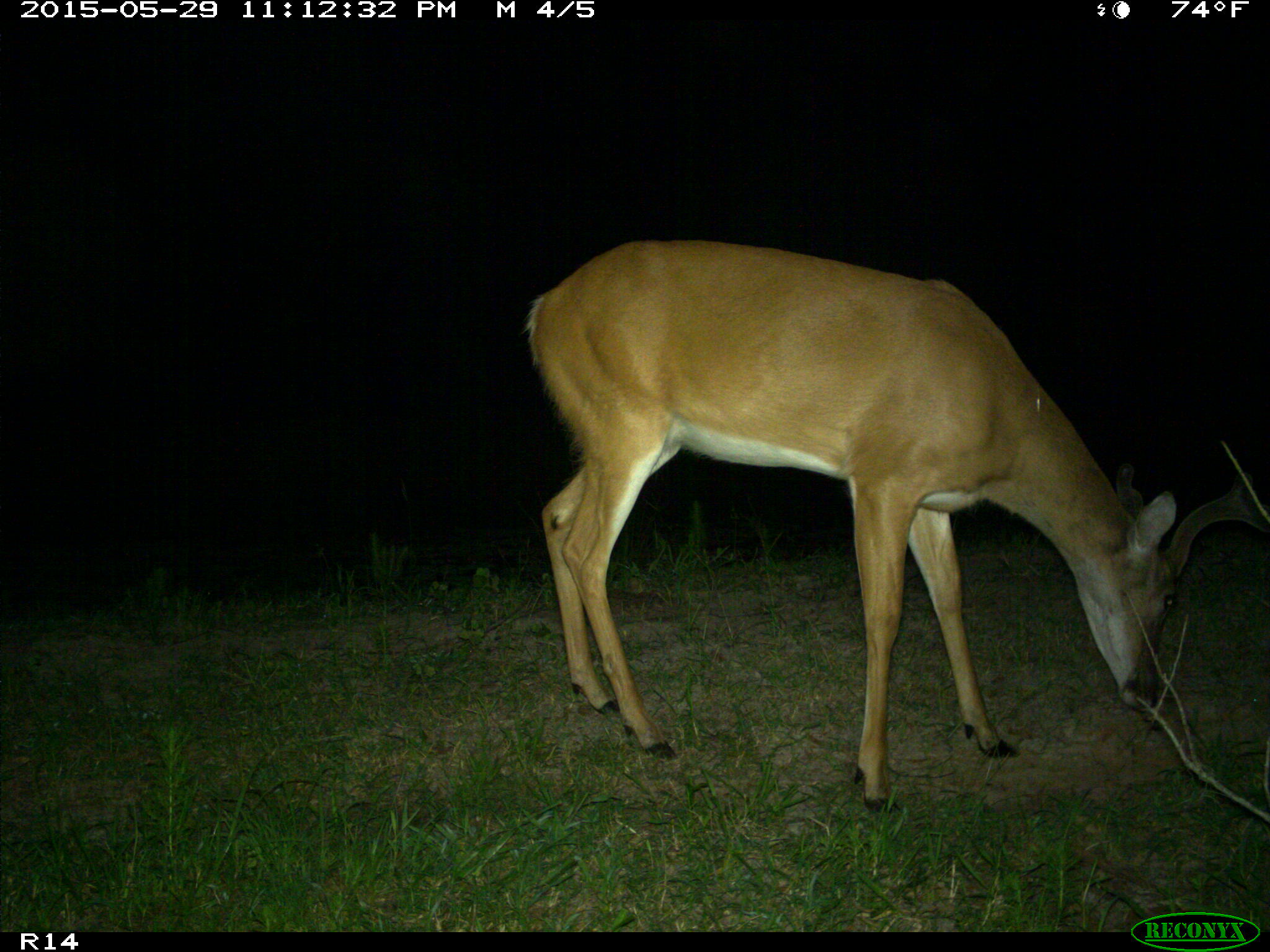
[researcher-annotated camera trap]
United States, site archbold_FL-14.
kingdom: Animalia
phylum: Chordata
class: Mammalia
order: Artiodactyla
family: Cervidae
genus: Odocoileus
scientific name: Odocoileus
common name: deer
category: unidentified deer